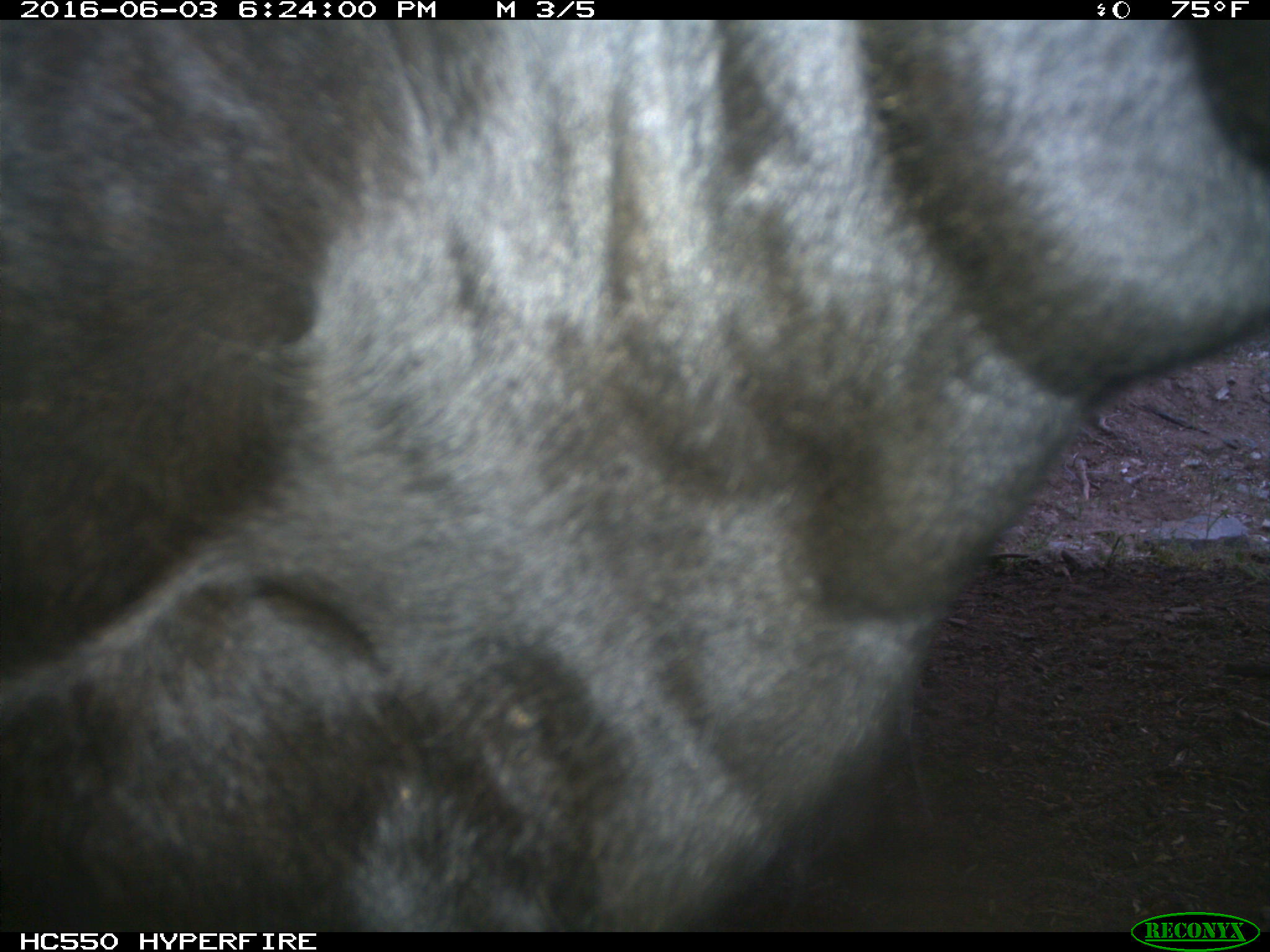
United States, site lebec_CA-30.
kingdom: Animalia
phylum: Chordata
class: Mammalia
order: Artiodactyla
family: Bovidae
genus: Bos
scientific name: Bos taurus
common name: domestic cow